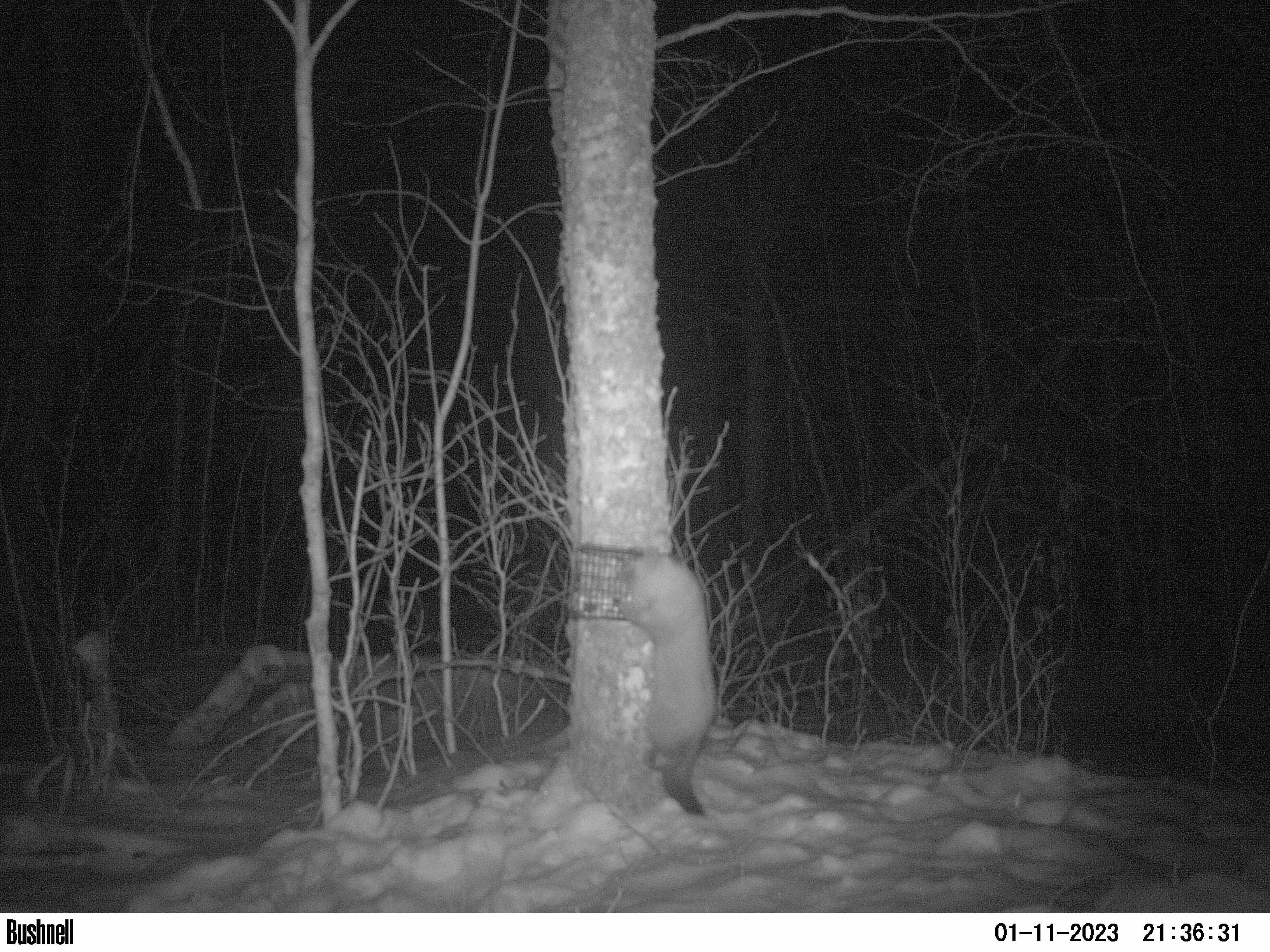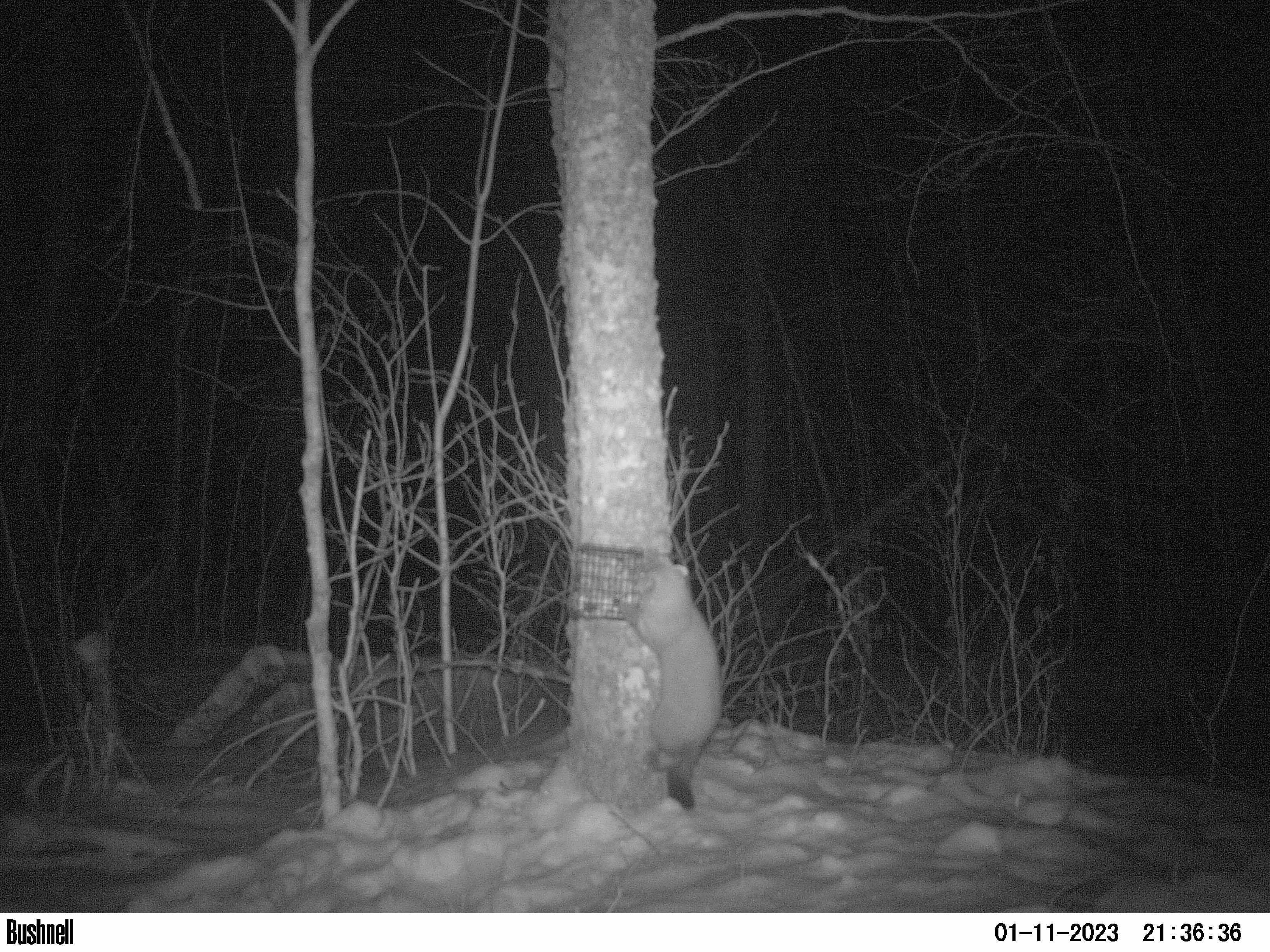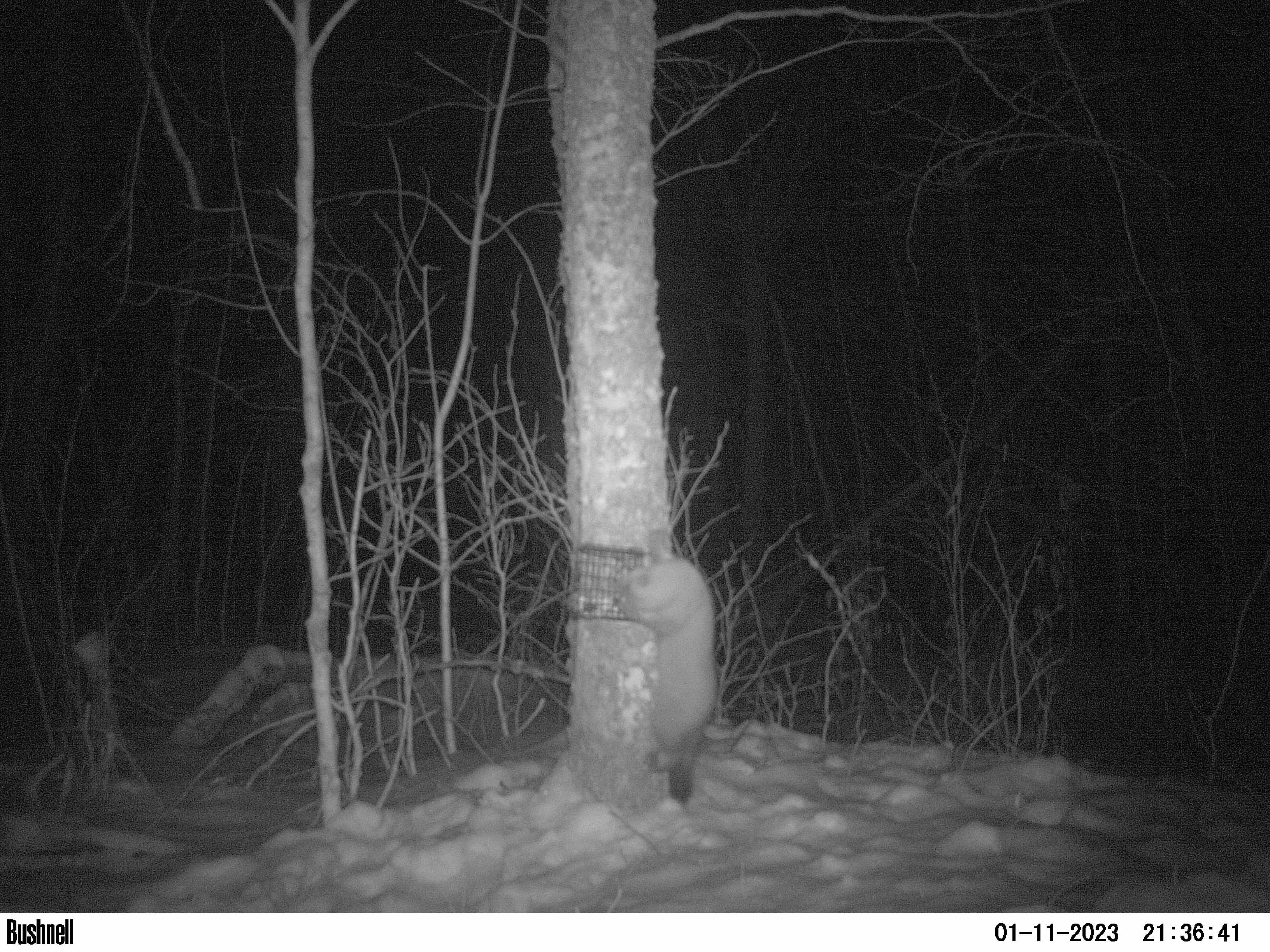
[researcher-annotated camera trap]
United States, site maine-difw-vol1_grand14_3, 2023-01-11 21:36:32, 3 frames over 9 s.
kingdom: Animalia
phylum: Chordata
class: Mammalia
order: Carnivora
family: Mustelidae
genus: Martes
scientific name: Martes americana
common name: american marten